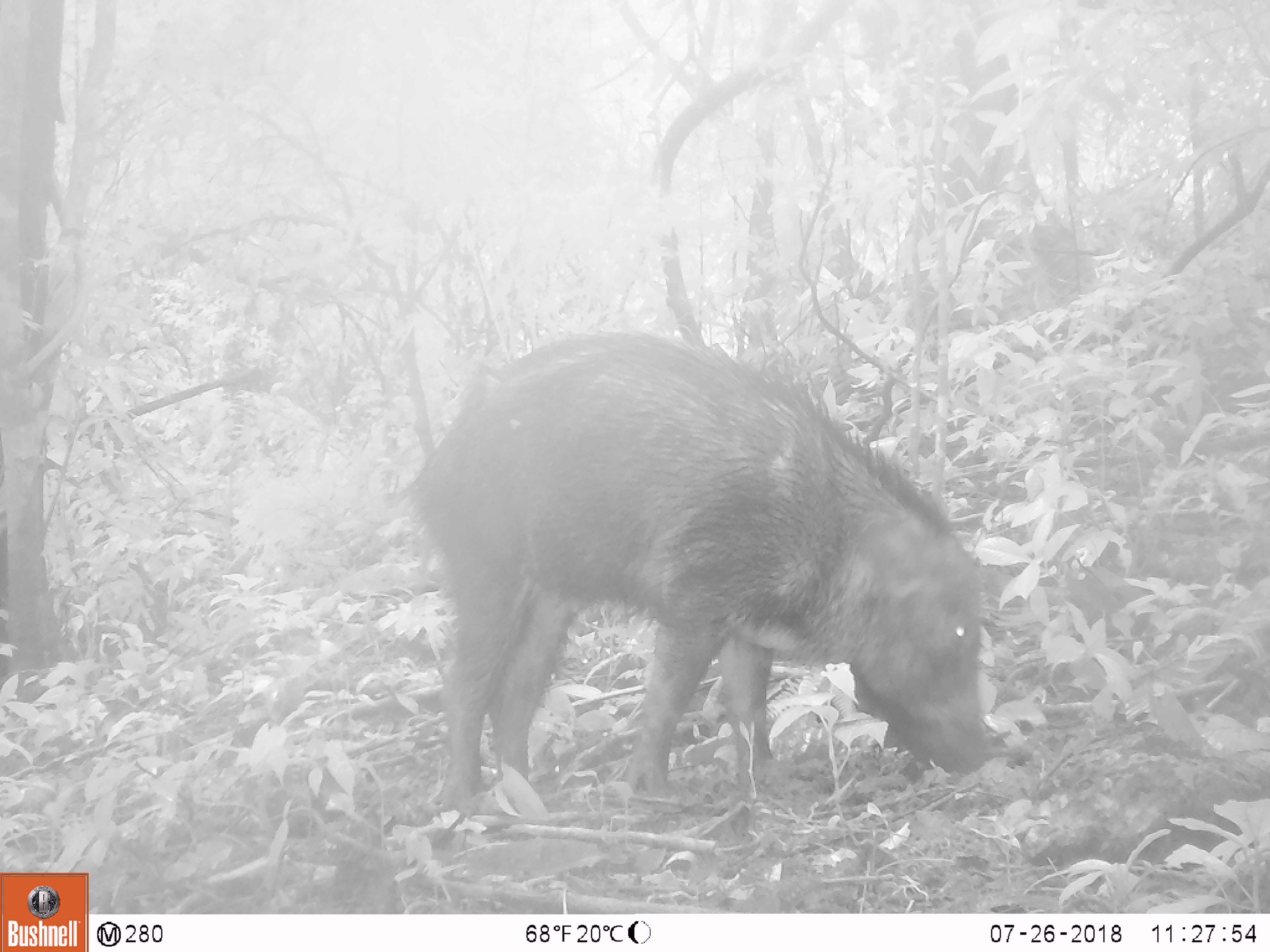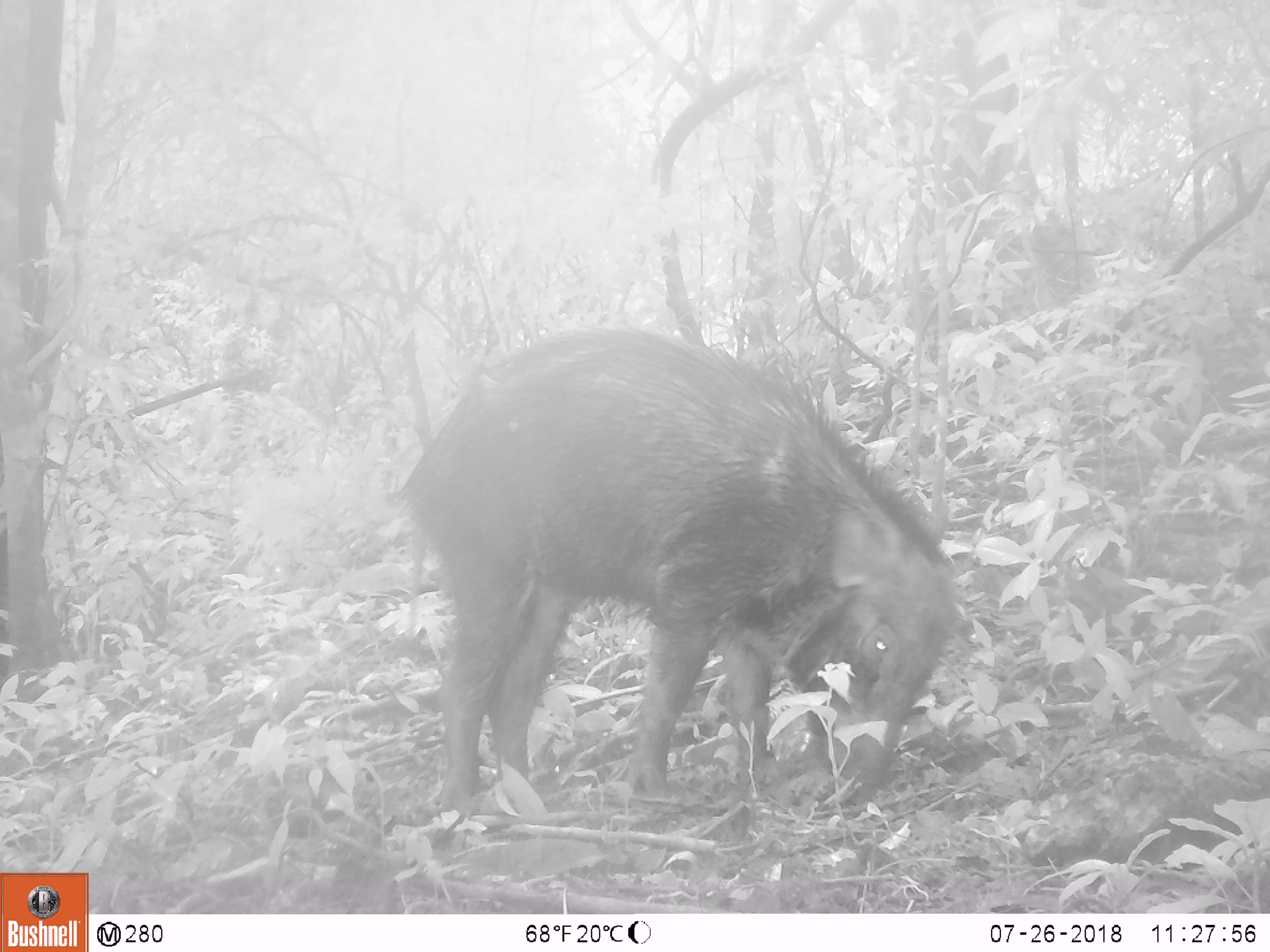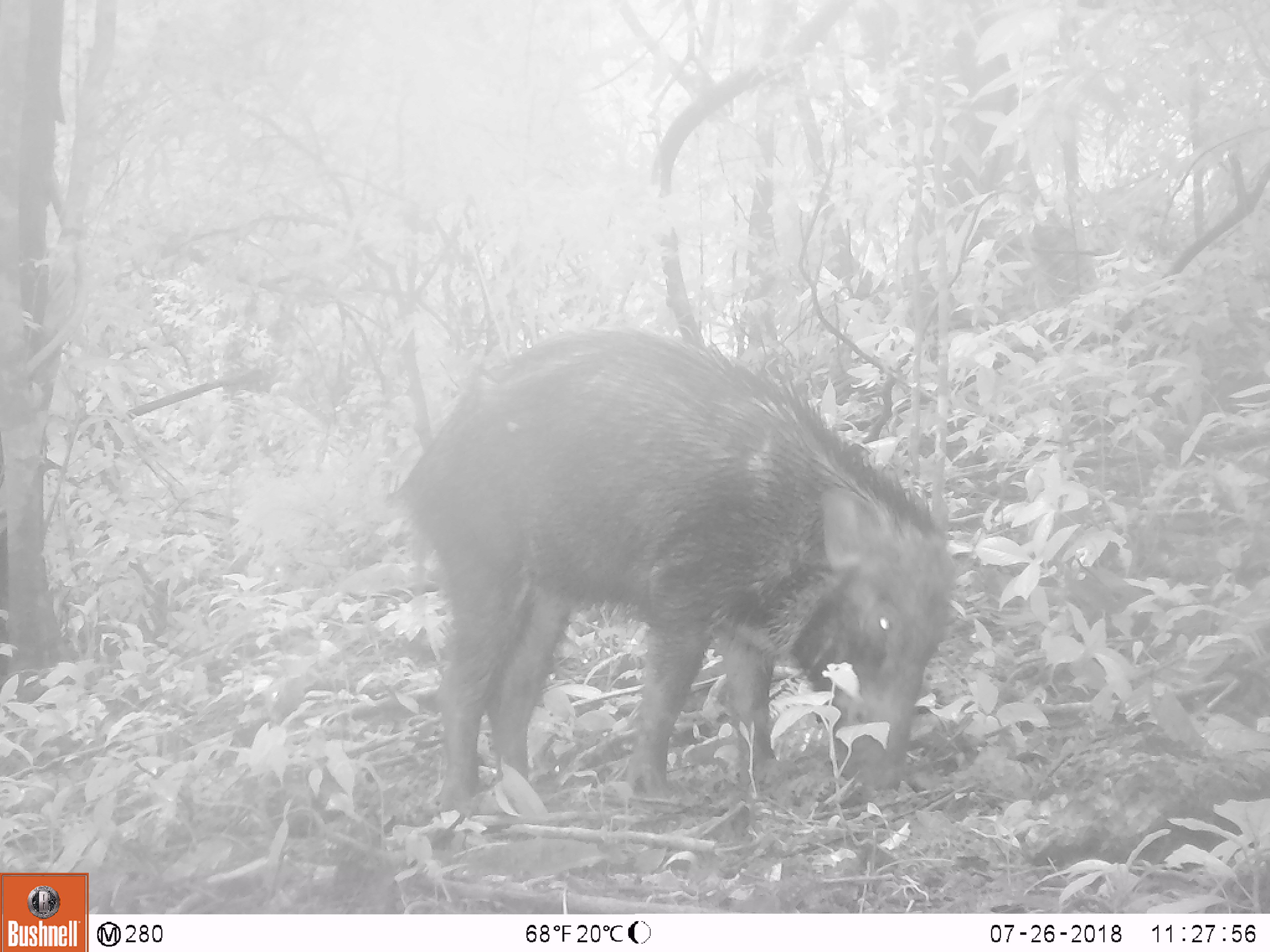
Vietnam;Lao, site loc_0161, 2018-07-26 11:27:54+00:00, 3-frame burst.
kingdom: Animalia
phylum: Chordata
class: Mammalia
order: Artiodactyla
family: Suidae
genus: Sus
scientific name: Sus scrofa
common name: eurasian wild pig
Eurasian wild pig (Sus scrofa). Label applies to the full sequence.